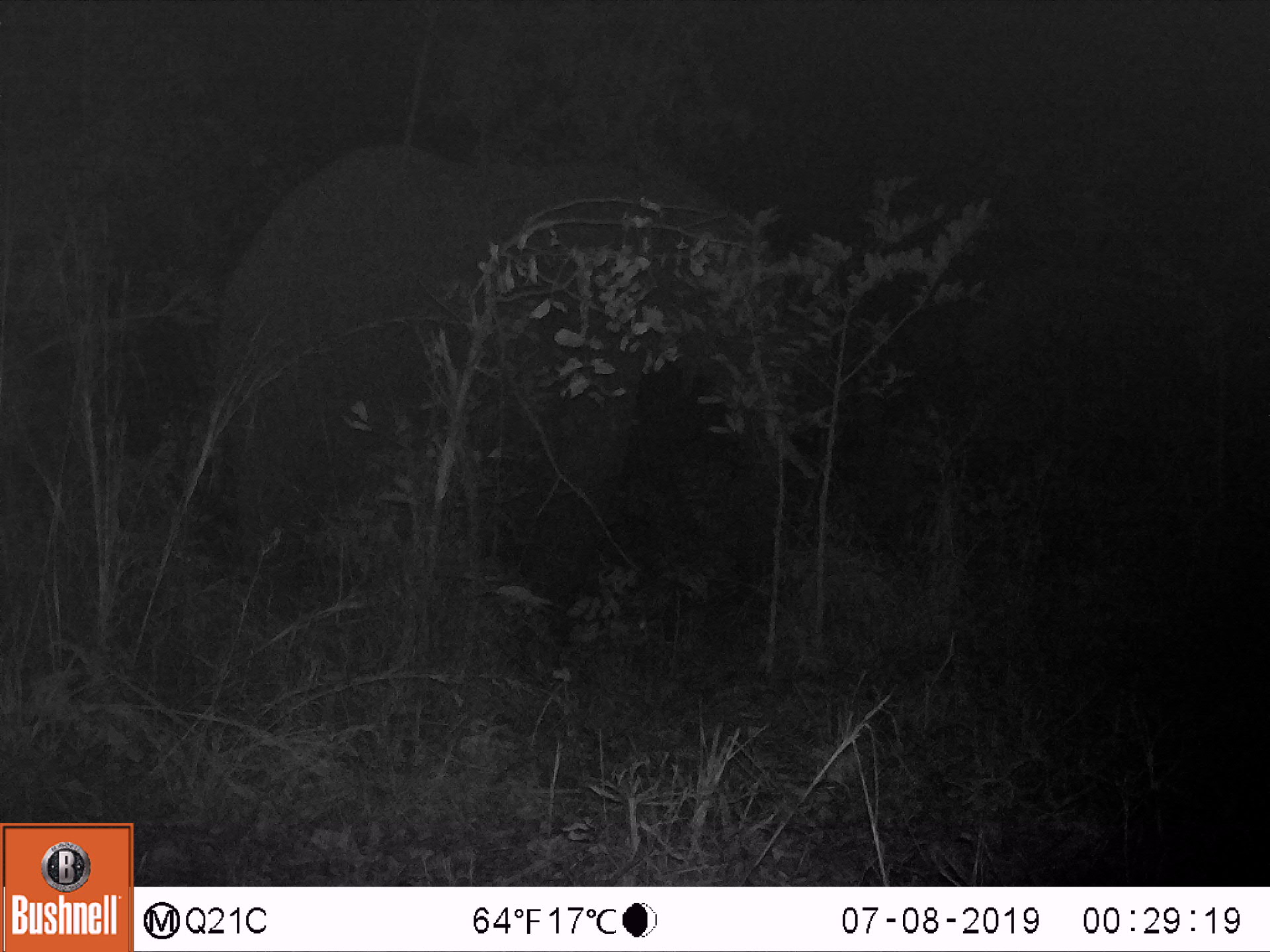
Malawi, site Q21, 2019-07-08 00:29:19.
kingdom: Animalia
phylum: Chordata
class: Mammalia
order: Proboscidea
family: Elephantidae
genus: Loxodonta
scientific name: Loxodonta africana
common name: african savanna elephant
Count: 1.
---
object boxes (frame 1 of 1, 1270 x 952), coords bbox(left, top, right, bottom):
african savanna elephant: bbox(206, 132, 826, 679)